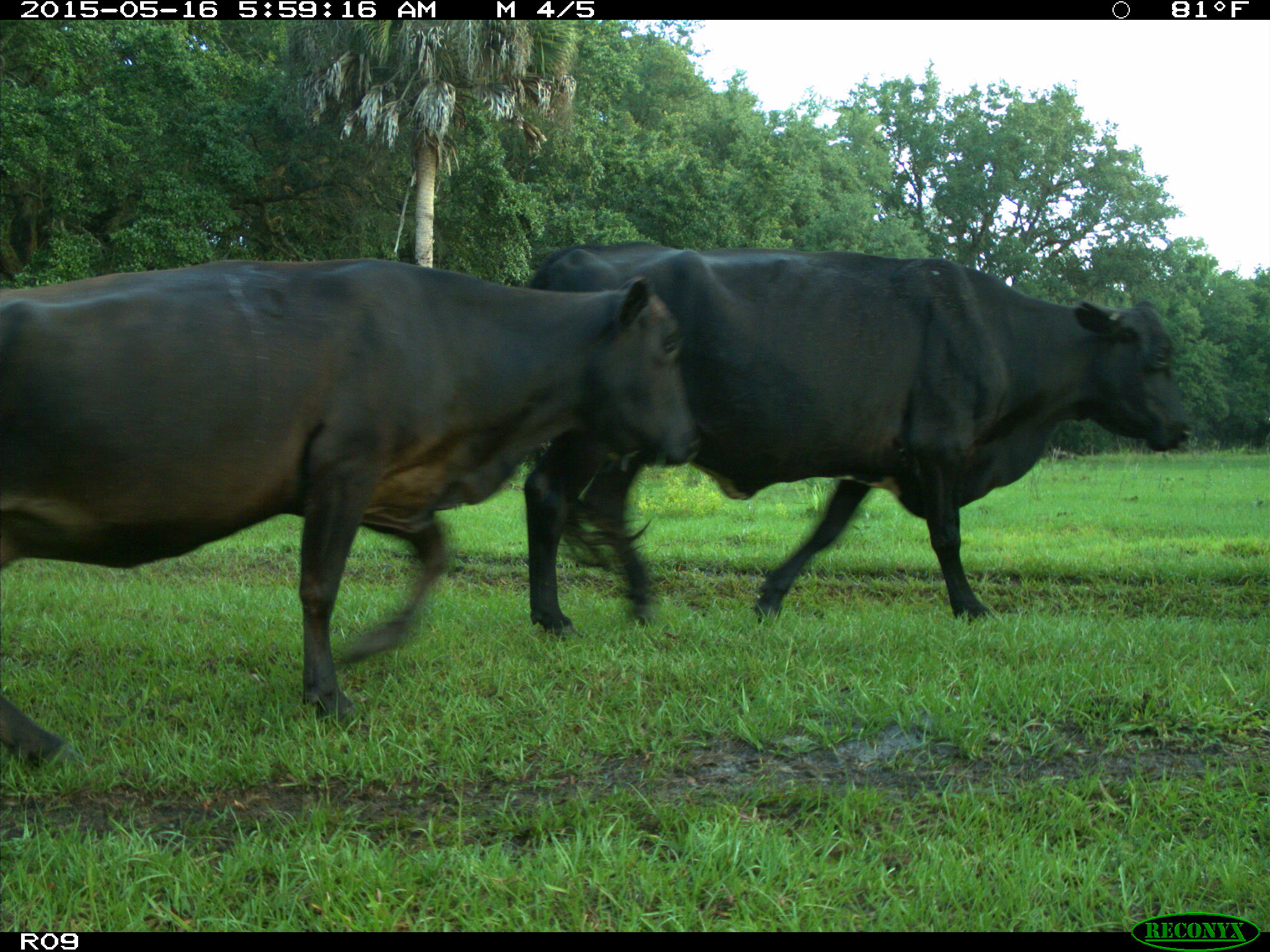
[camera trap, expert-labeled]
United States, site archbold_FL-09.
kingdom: Animalia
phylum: Chordata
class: Mammalia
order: Artiodactyla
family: Bovidae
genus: Bos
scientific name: Bos taurus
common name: domestic cow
Bos taurus (domestic cow).